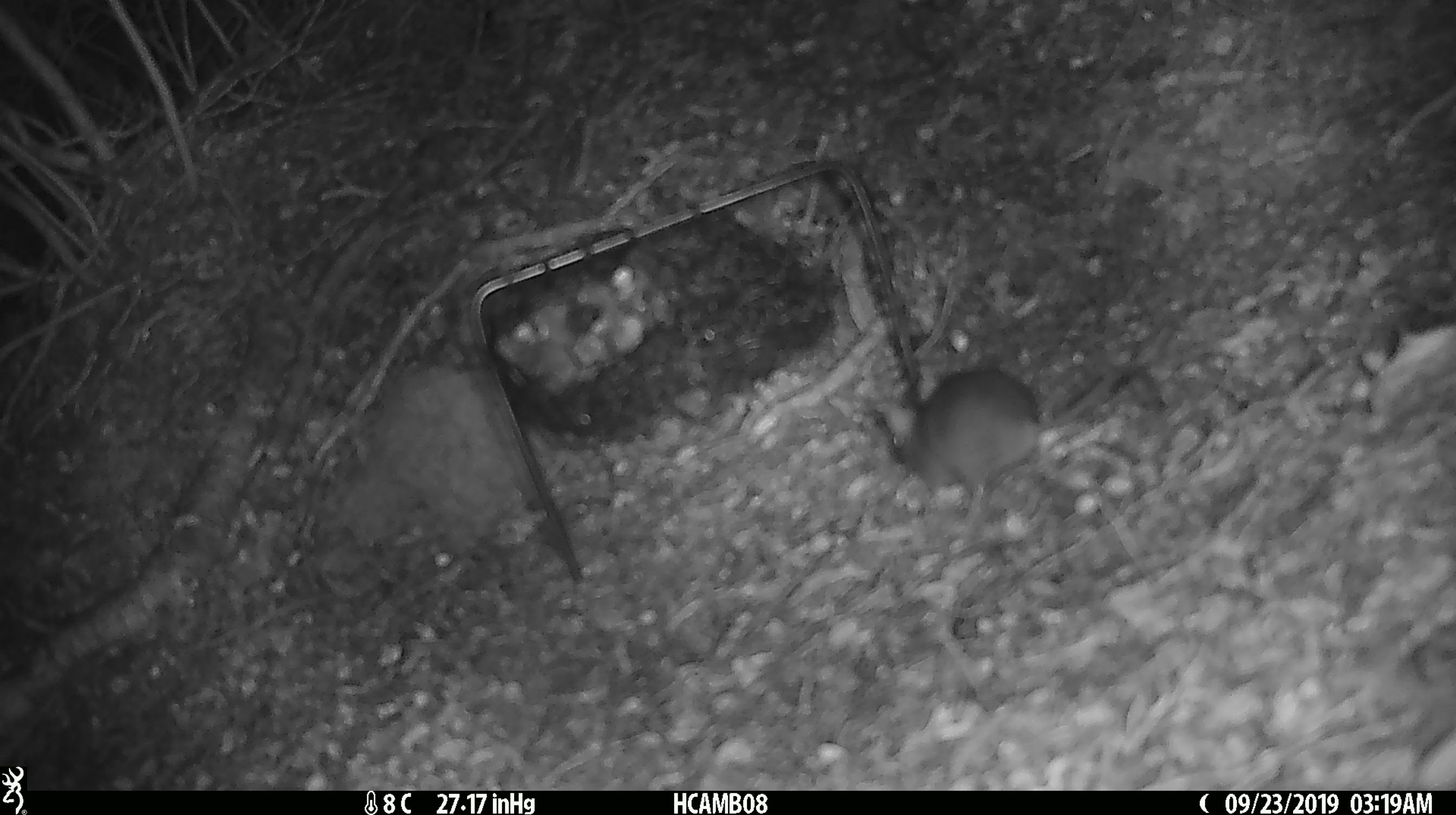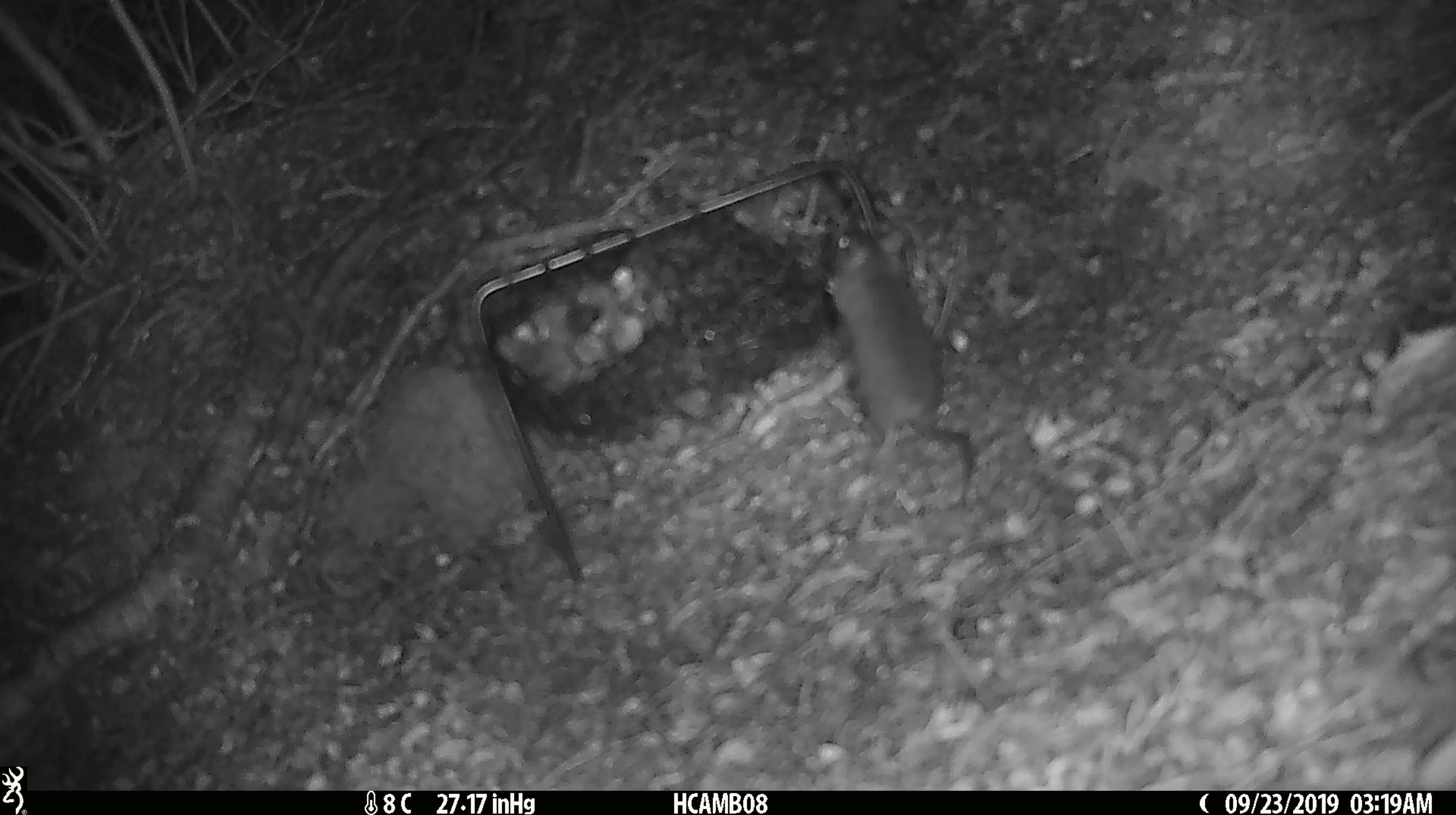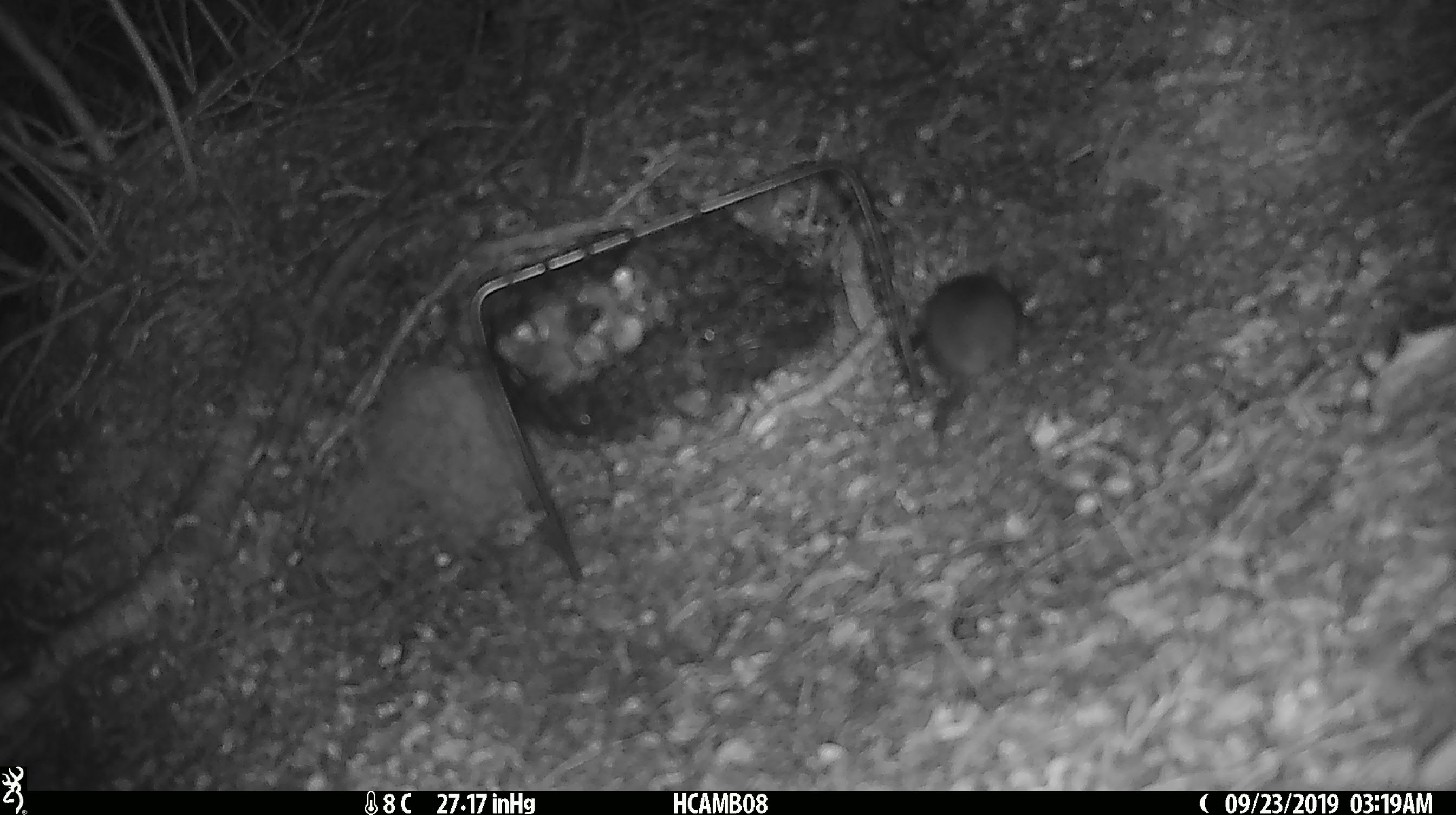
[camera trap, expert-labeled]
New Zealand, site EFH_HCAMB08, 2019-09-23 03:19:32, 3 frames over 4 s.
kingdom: Animalia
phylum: Chordata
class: Mammalia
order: Rodentia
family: Muridae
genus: Mus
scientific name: Mus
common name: mouse